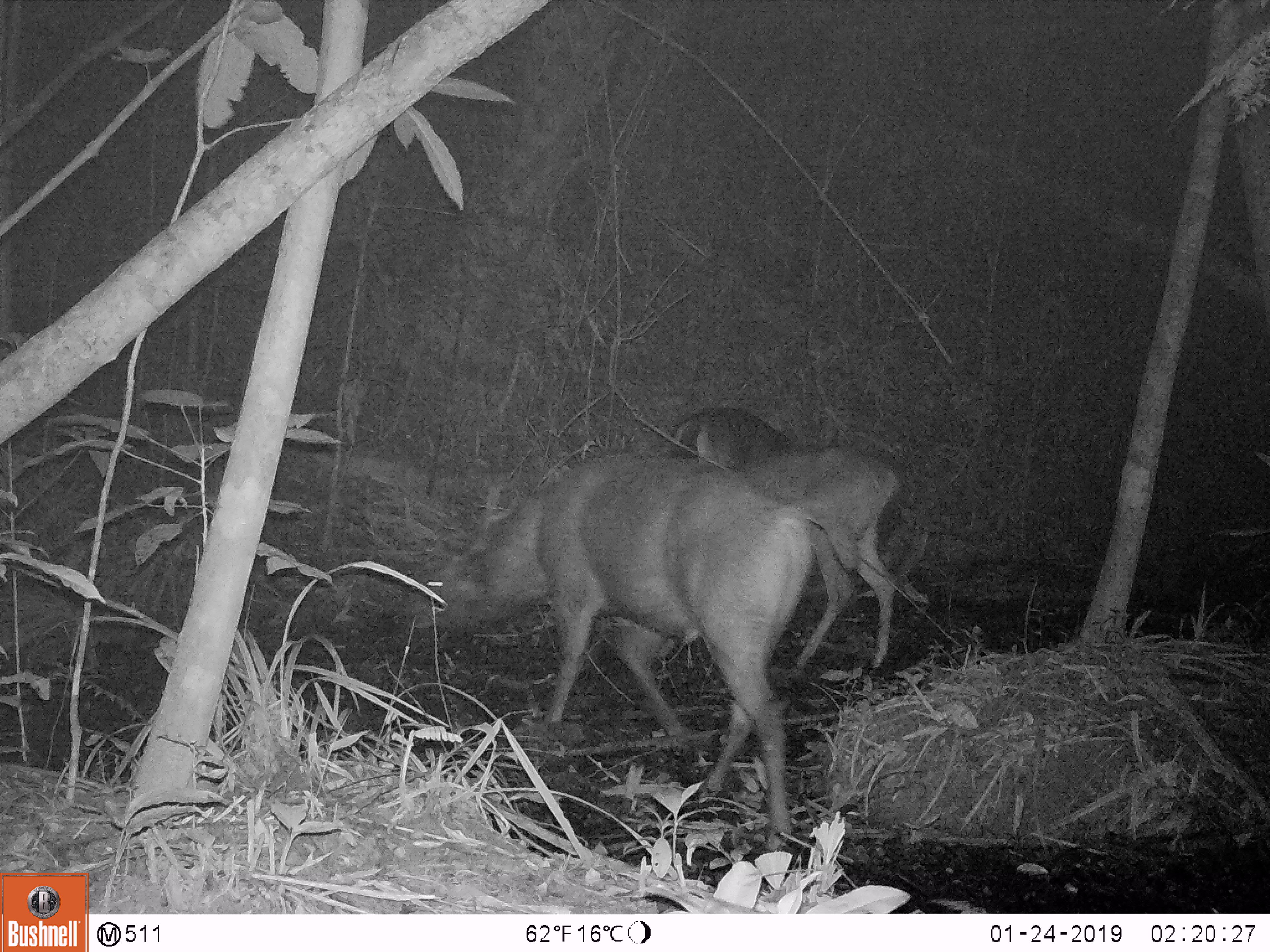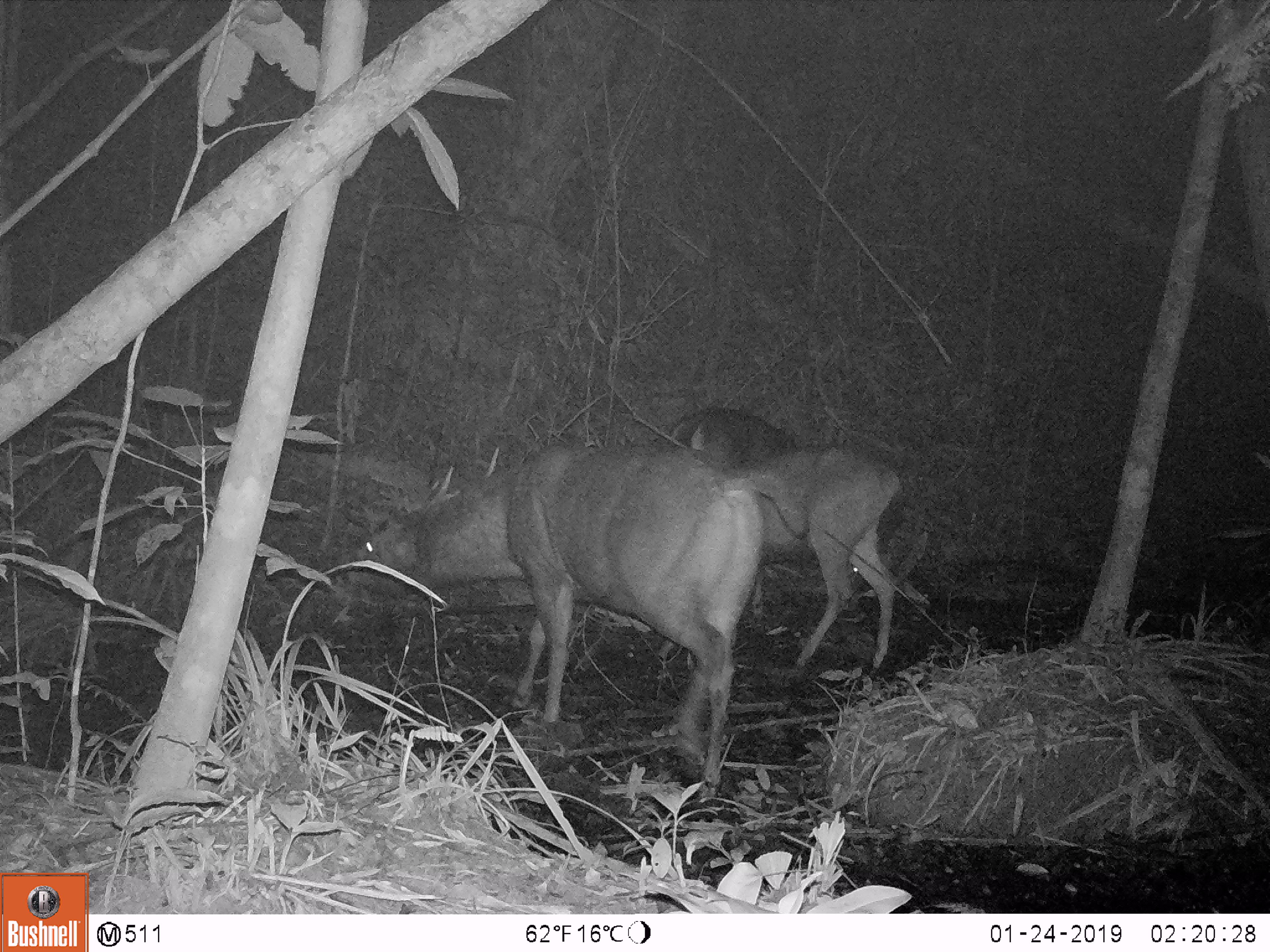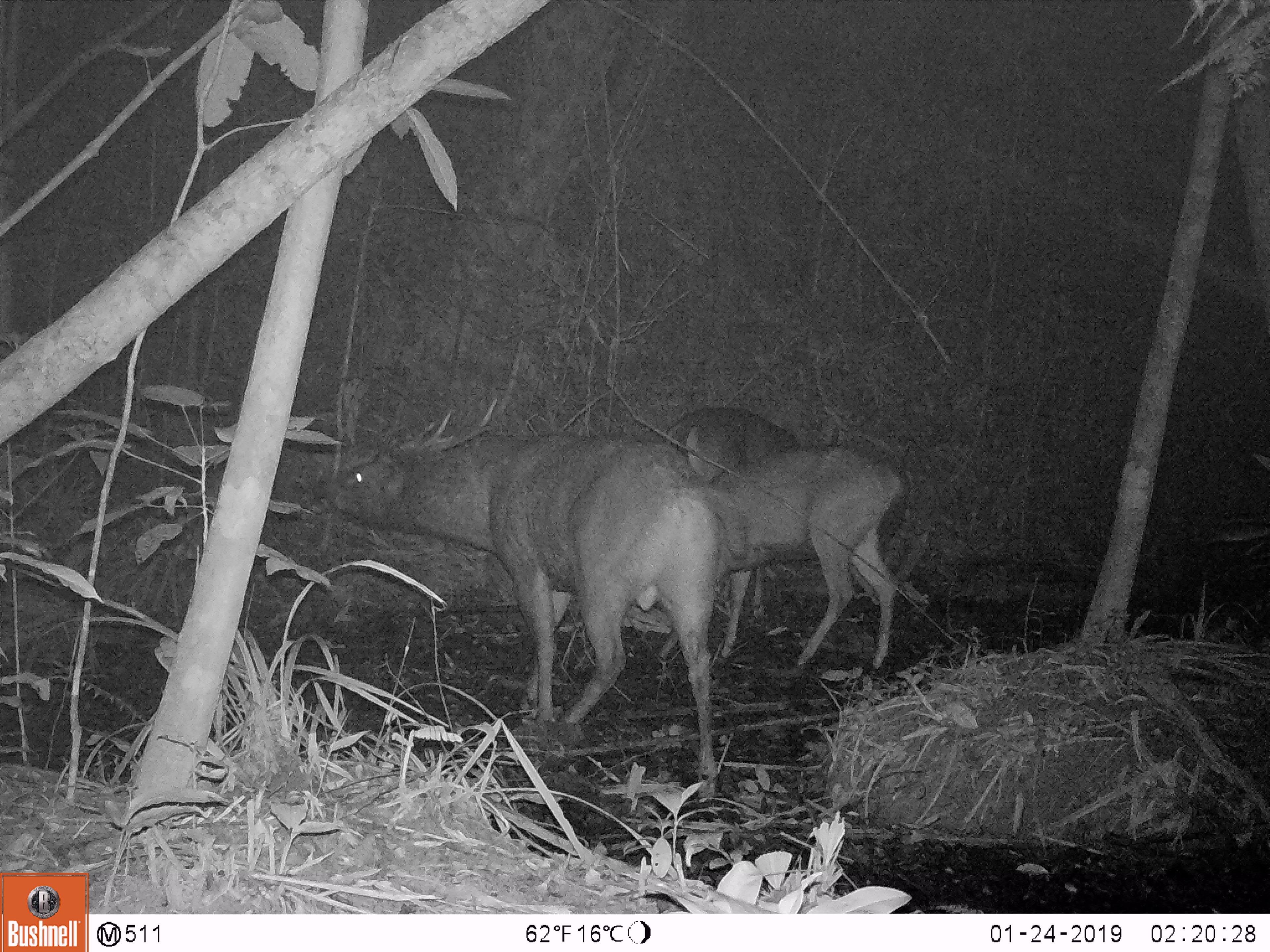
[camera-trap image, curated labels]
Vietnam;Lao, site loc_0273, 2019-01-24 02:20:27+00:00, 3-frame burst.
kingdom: Animalia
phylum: Chordata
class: Mammalia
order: Artiodactyla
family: Cervidae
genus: Rusa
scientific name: Rusa unicolor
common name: sambar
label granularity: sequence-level